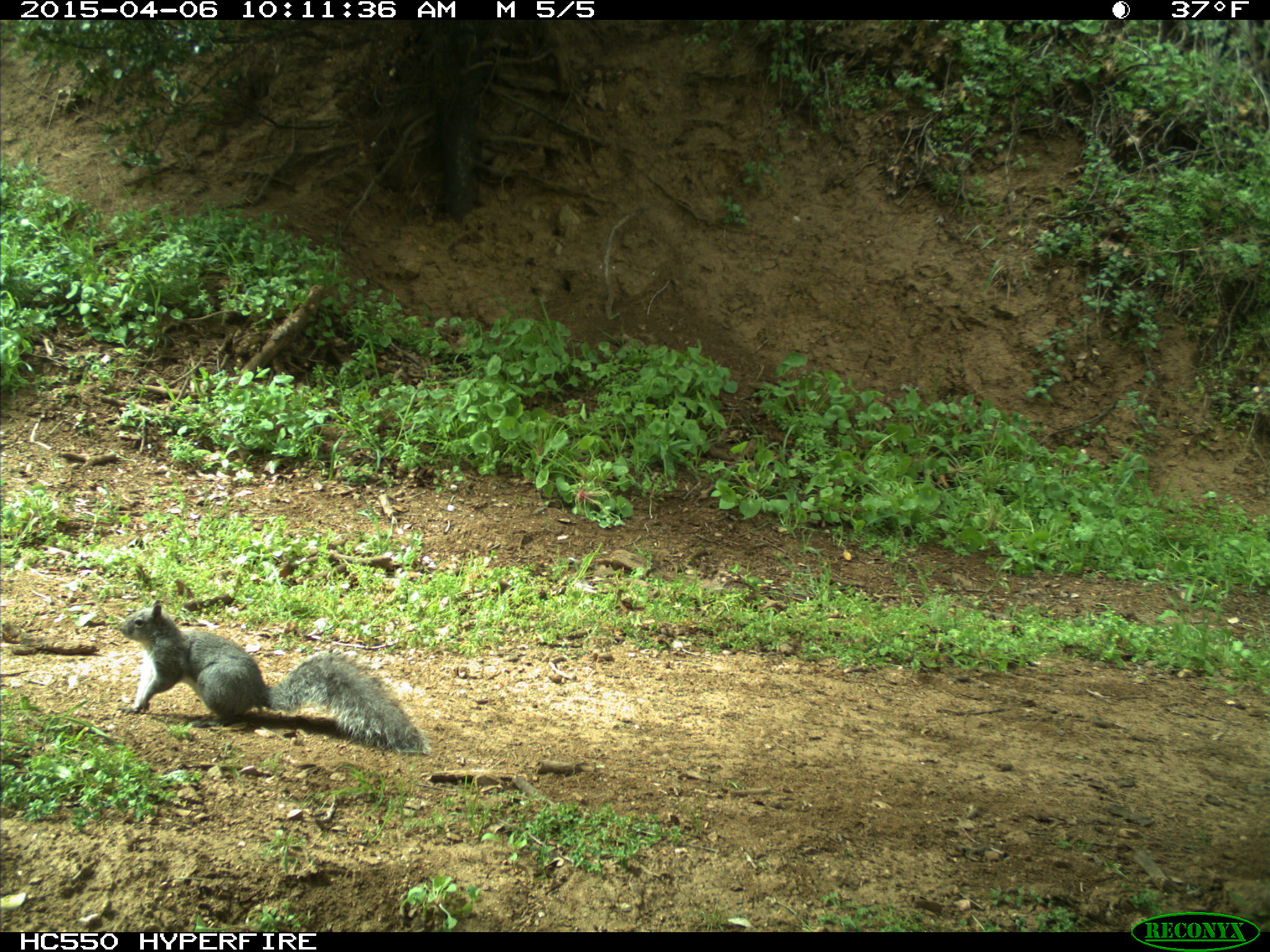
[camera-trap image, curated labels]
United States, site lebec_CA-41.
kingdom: Animalia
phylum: Chordata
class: Mammalia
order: Rodentia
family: Sciuridae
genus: Sciurus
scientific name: Sciurus carolinensis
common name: eastern gray squirrel